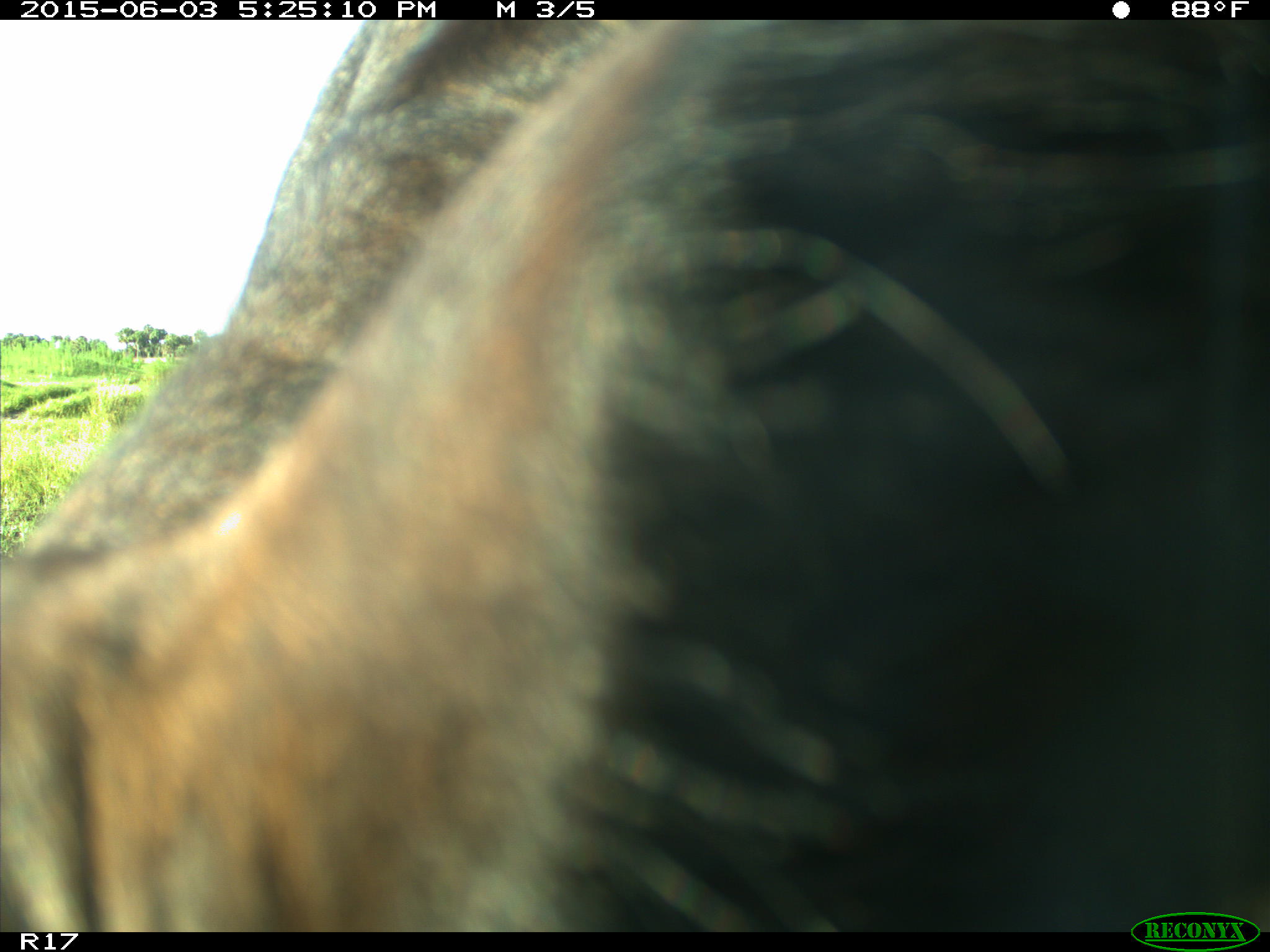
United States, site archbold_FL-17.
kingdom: Animalia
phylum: Chordata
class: Mammalia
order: Artiodactyla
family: Bovidae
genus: Bos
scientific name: Bos taurus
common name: domestic cow